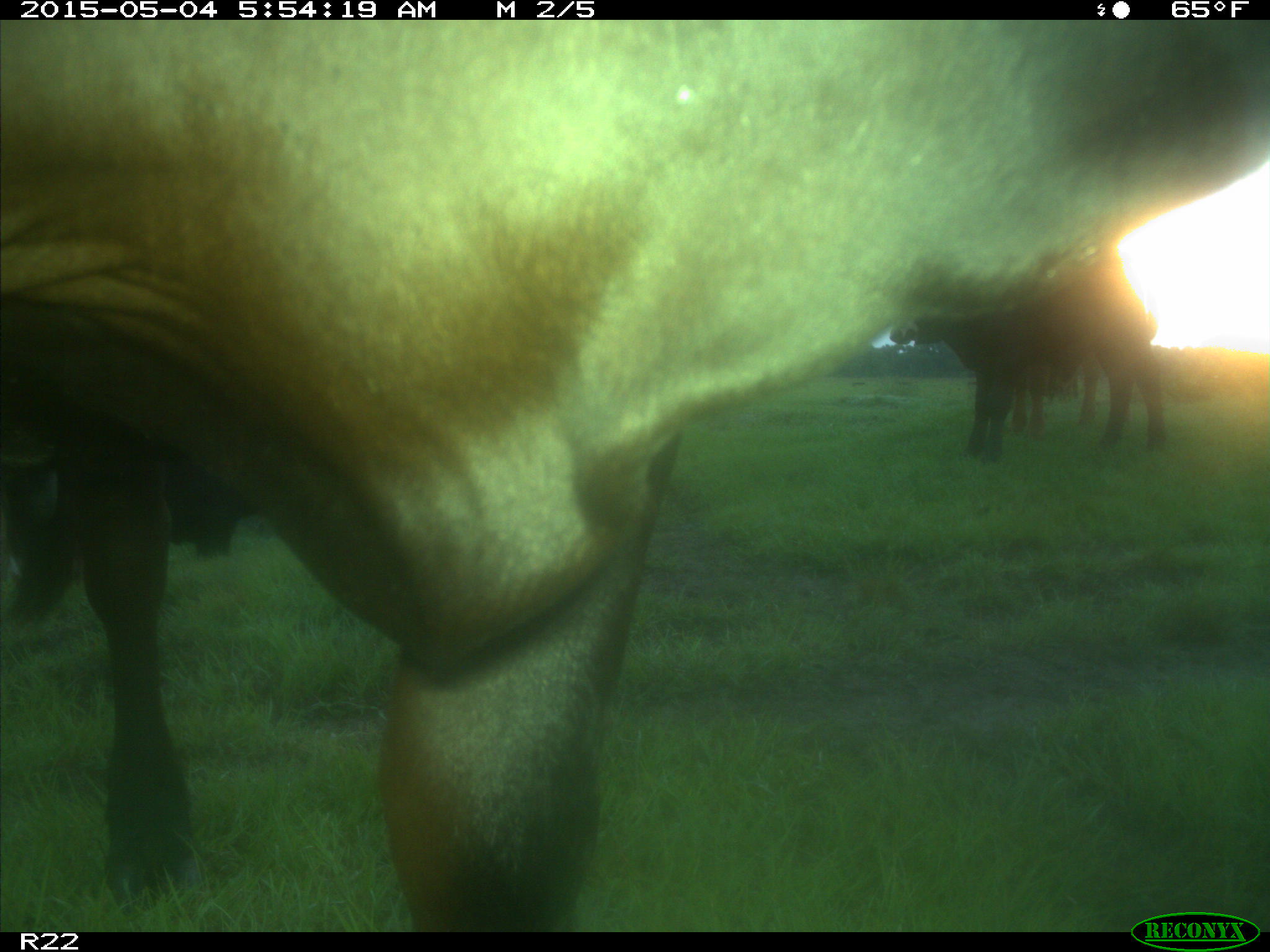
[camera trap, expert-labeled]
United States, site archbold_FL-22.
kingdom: Animalia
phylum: Chordata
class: Mammalia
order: Artiodactyla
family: Bovidae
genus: Bos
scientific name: Bos taurus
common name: domestic cow